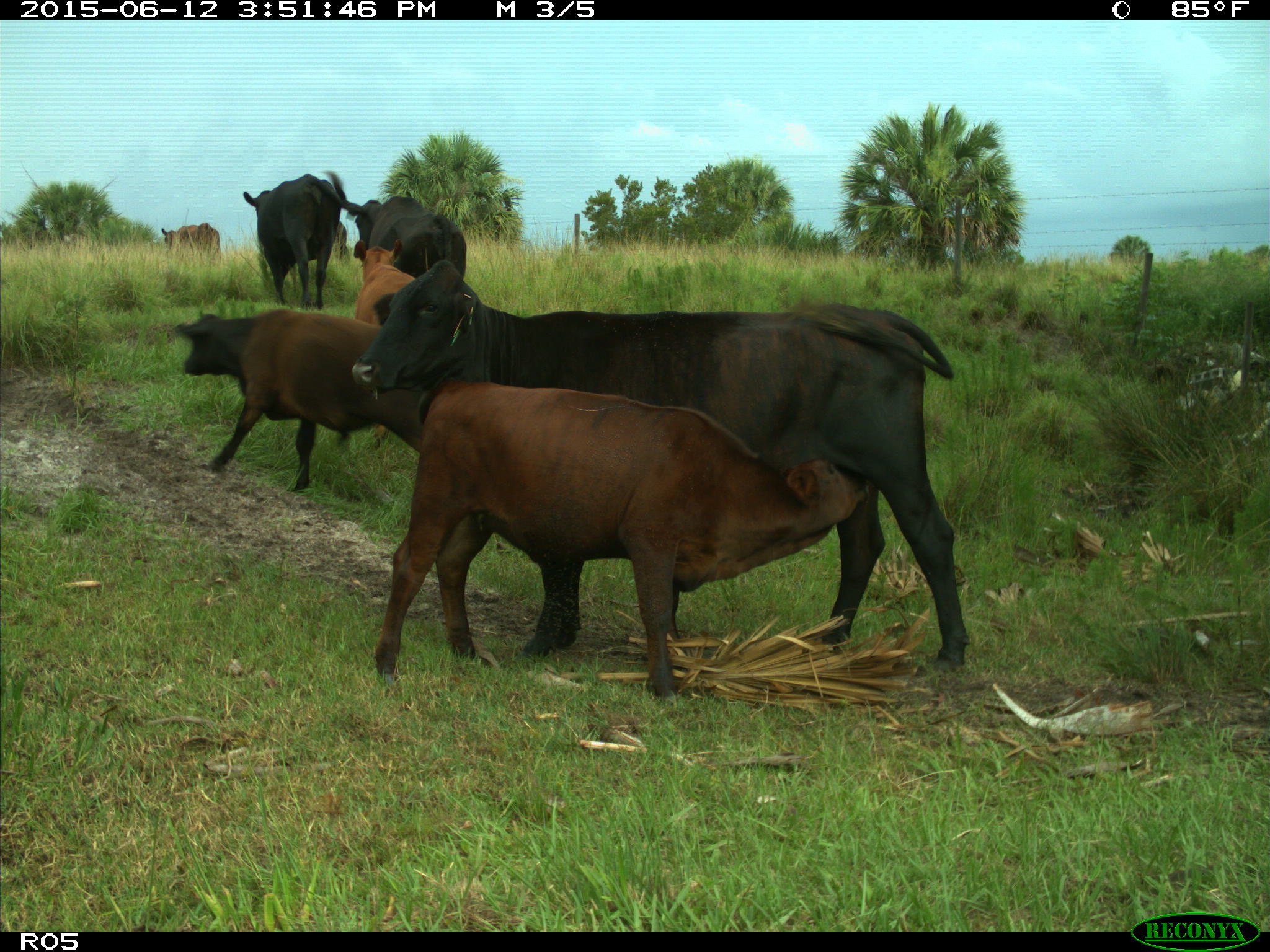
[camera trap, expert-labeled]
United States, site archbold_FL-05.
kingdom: Animalia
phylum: Chordata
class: Mammalia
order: Artiodactyla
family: Bovidae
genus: Bos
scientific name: Bos taurus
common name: domestic cow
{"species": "Bos taurus (domestic cow)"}